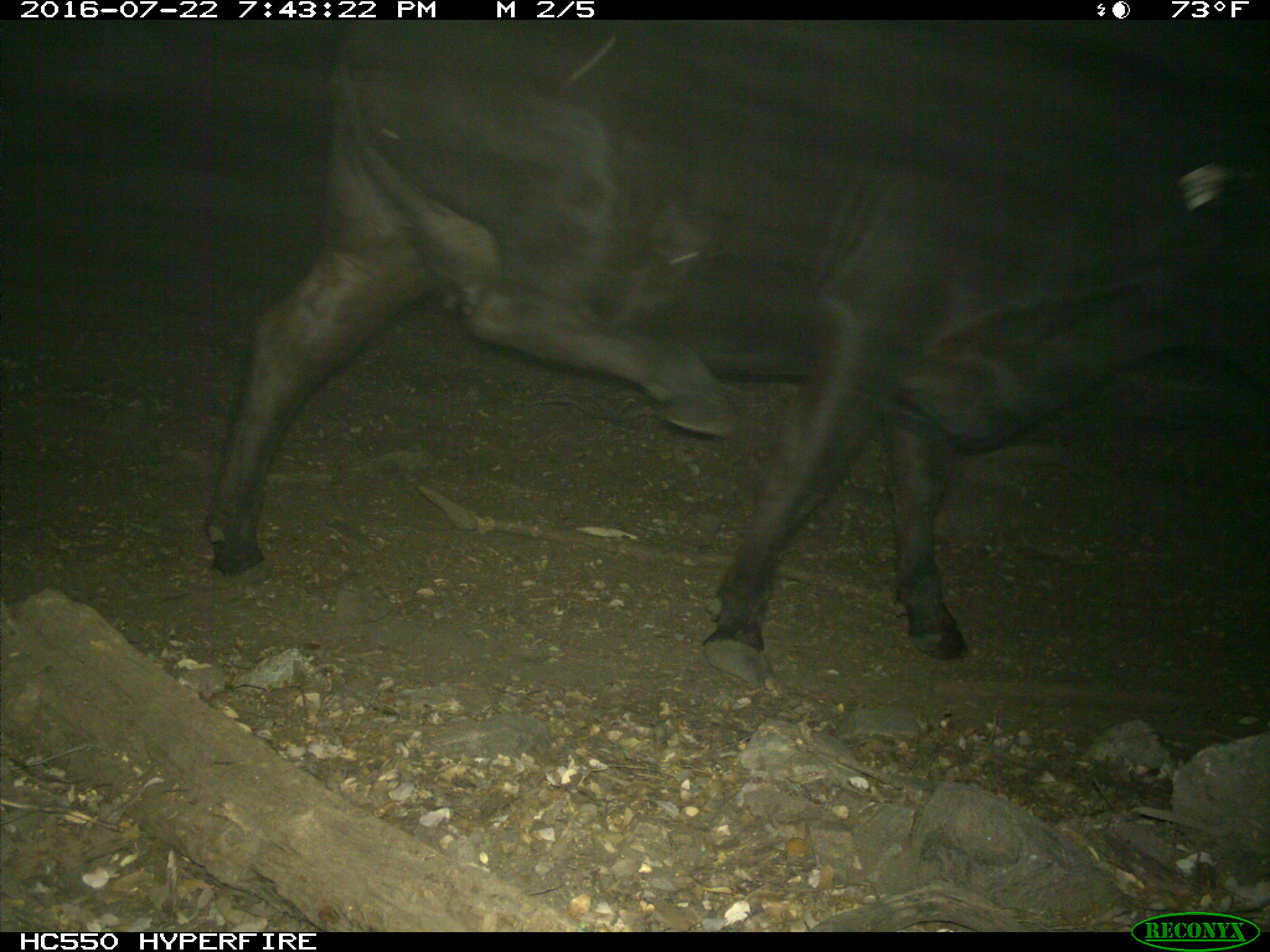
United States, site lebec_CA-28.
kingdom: Animalia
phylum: Chordata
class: Mammalia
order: Artiodactyla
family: Bovidae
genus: Bos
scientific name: Bos taurus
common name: domestic cow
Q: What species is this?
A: Bos taurus (domestic cow).